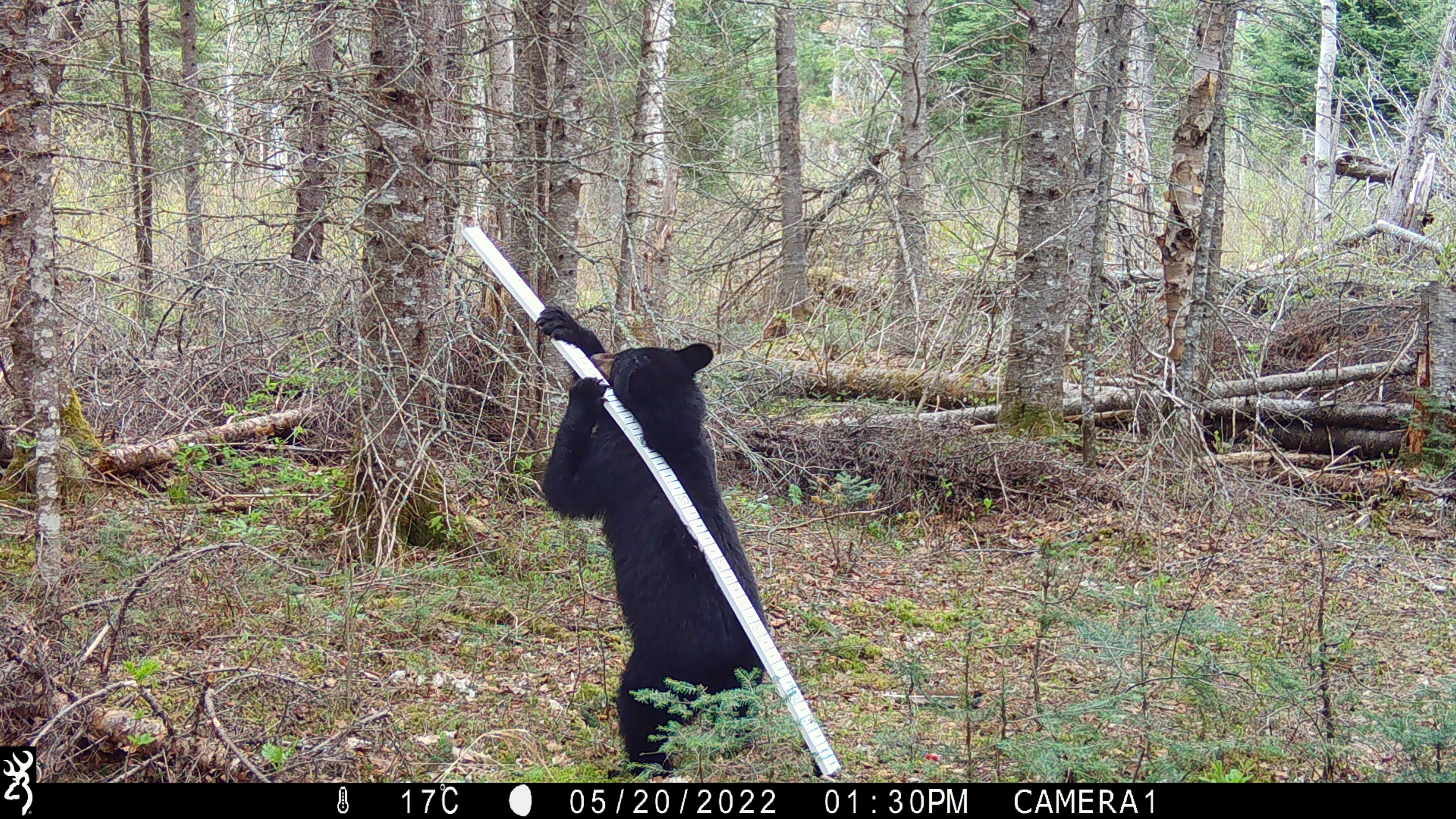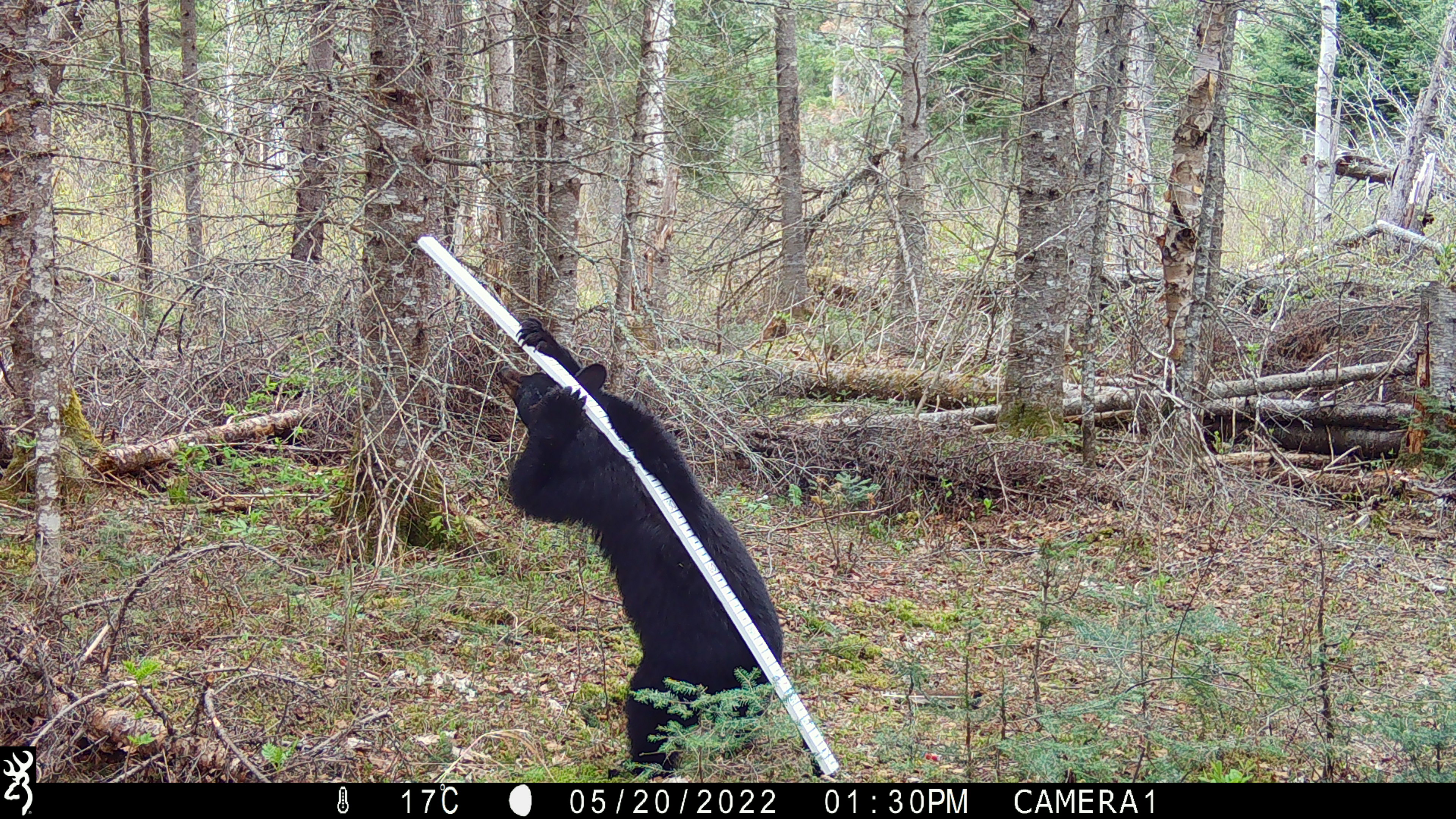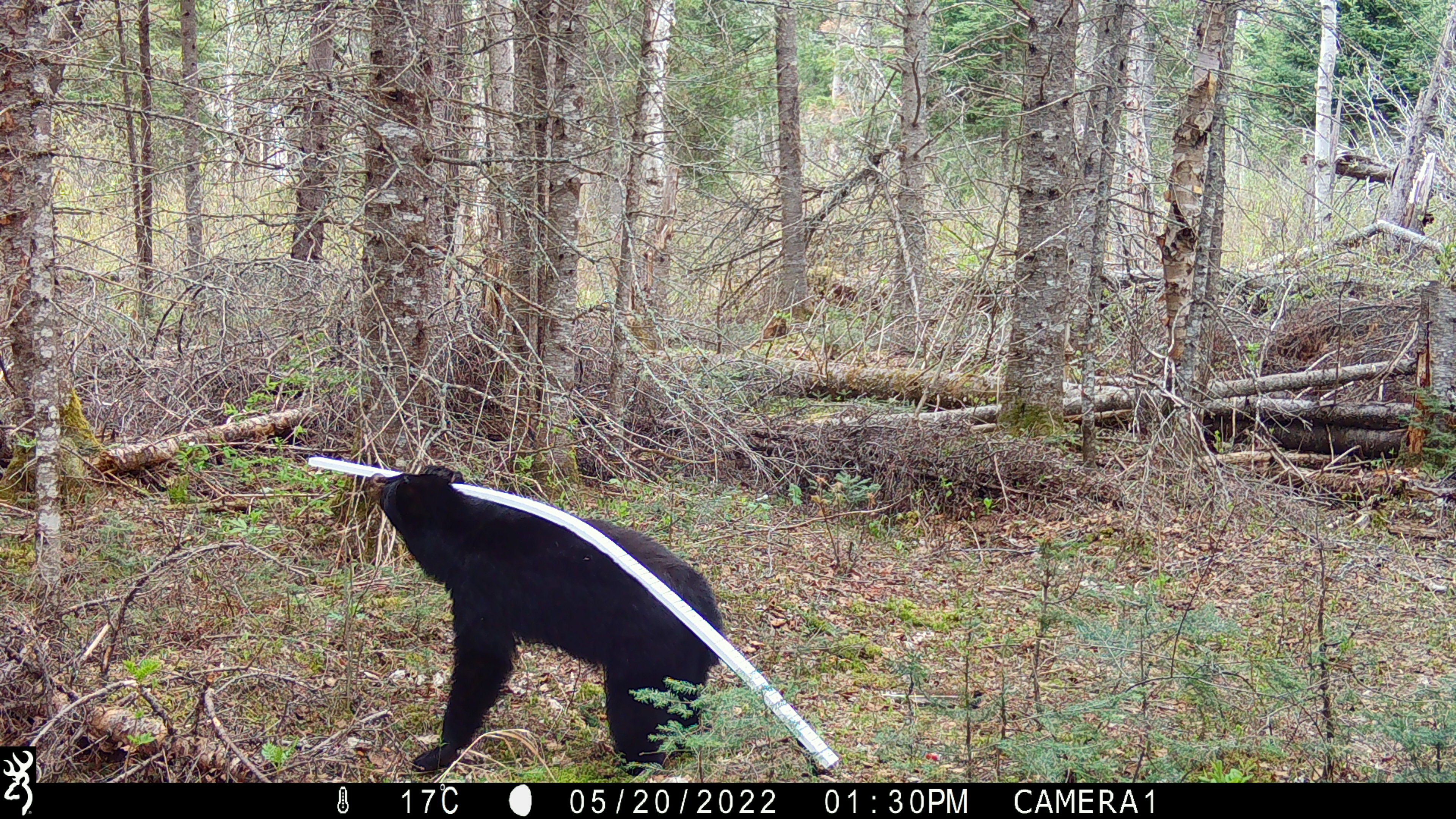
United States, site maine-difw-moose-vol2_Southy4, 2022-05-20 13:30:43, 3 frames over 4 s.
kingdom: Animalia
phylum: Chordata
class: Mammalia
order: Carnivora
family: Ursidae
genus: Ursus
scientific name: Ursus americanus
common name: black bear